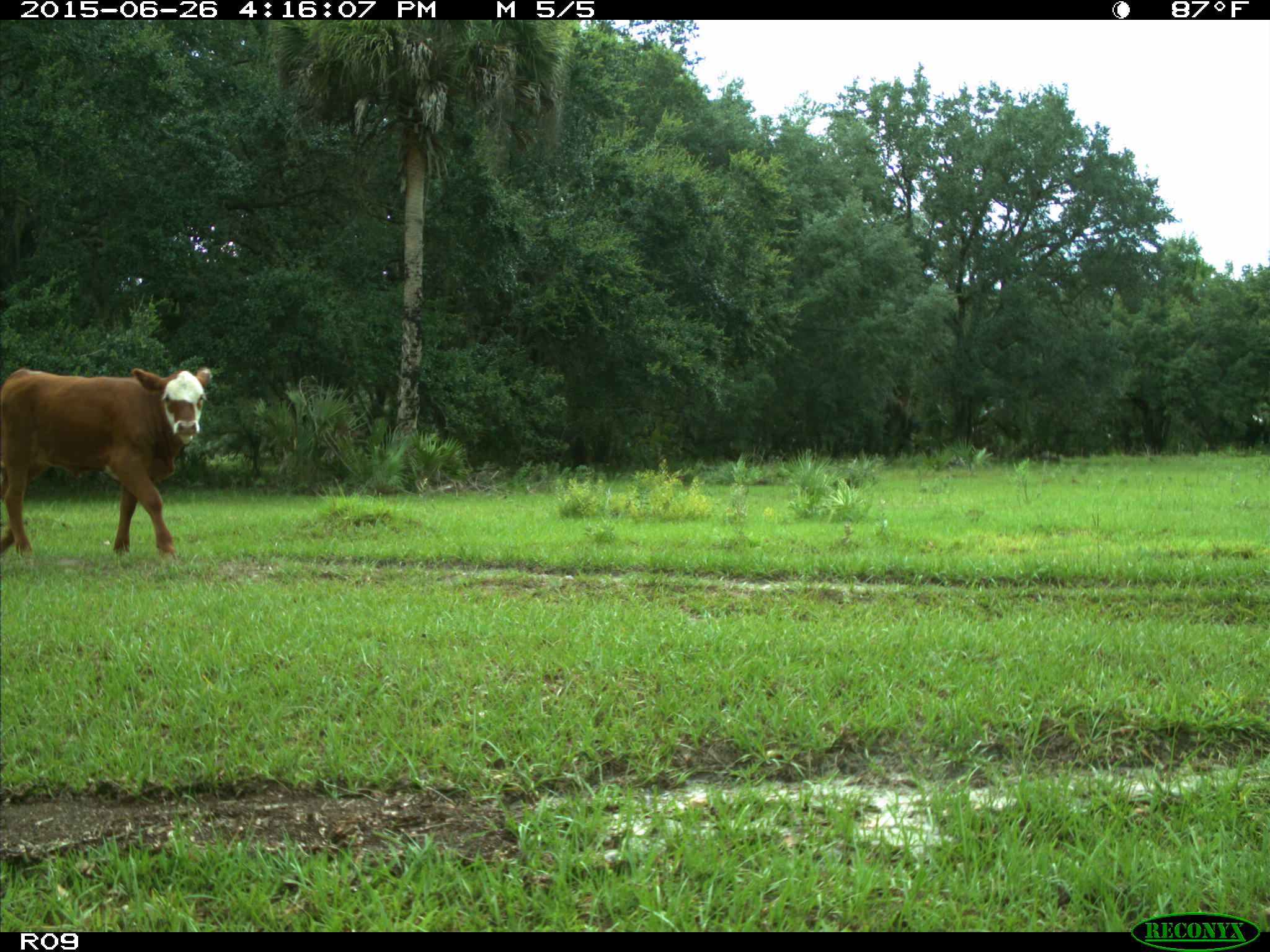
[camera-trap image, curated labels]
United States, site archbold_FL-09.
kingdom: Animalia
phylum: Chordata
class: Mammalia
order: Artiodactyla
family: Bovidae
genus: Bos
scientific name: Bos taurus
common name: domestic cow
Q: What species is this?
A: Bos taurus (domestic cow).